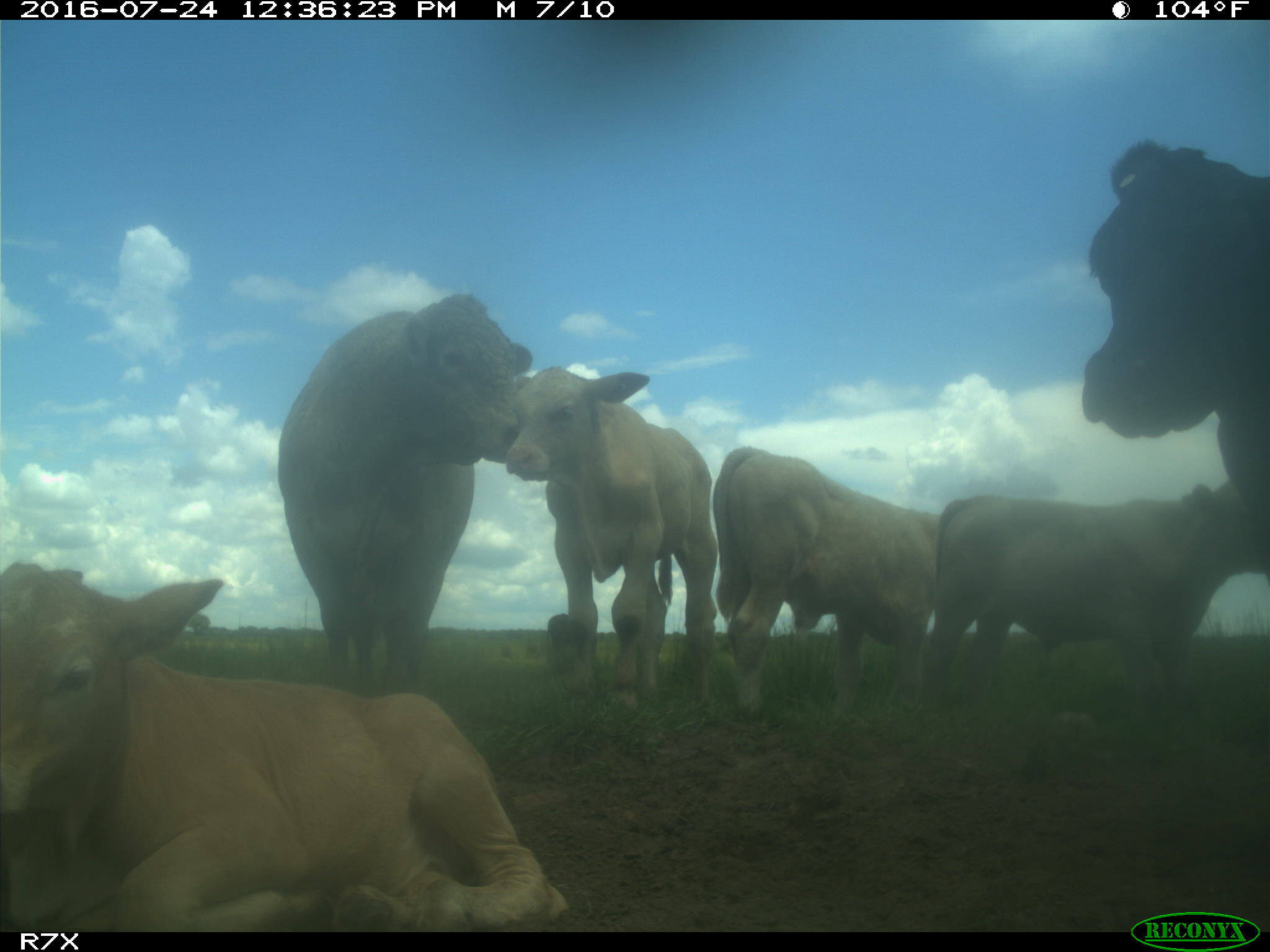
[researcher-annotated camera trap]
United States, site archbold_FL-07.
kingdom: Animalia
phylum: Chordata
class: Mammalia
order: Artiodactyla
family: Bovidae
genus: Bos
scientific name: Bos taurus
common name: domestic cow